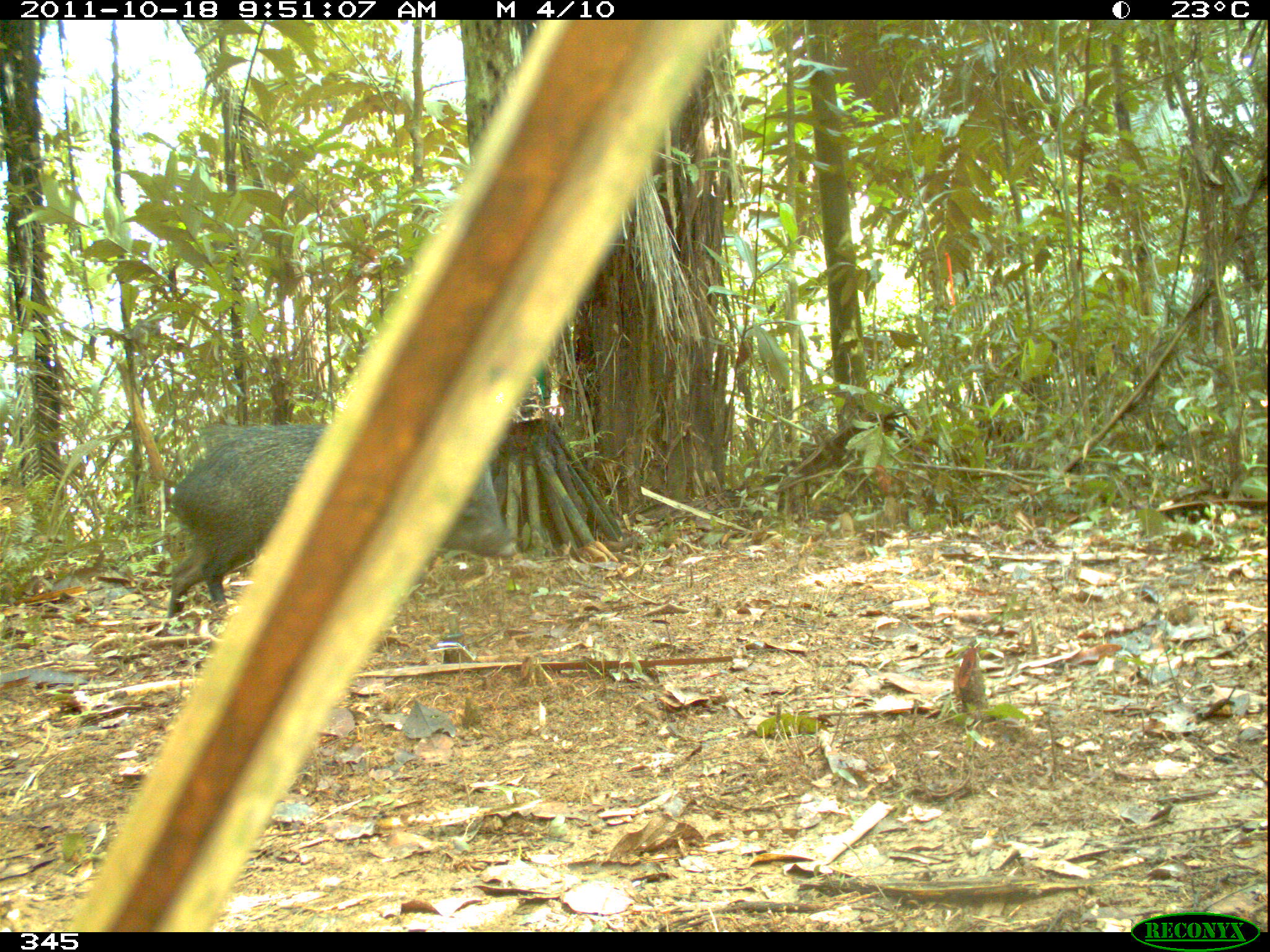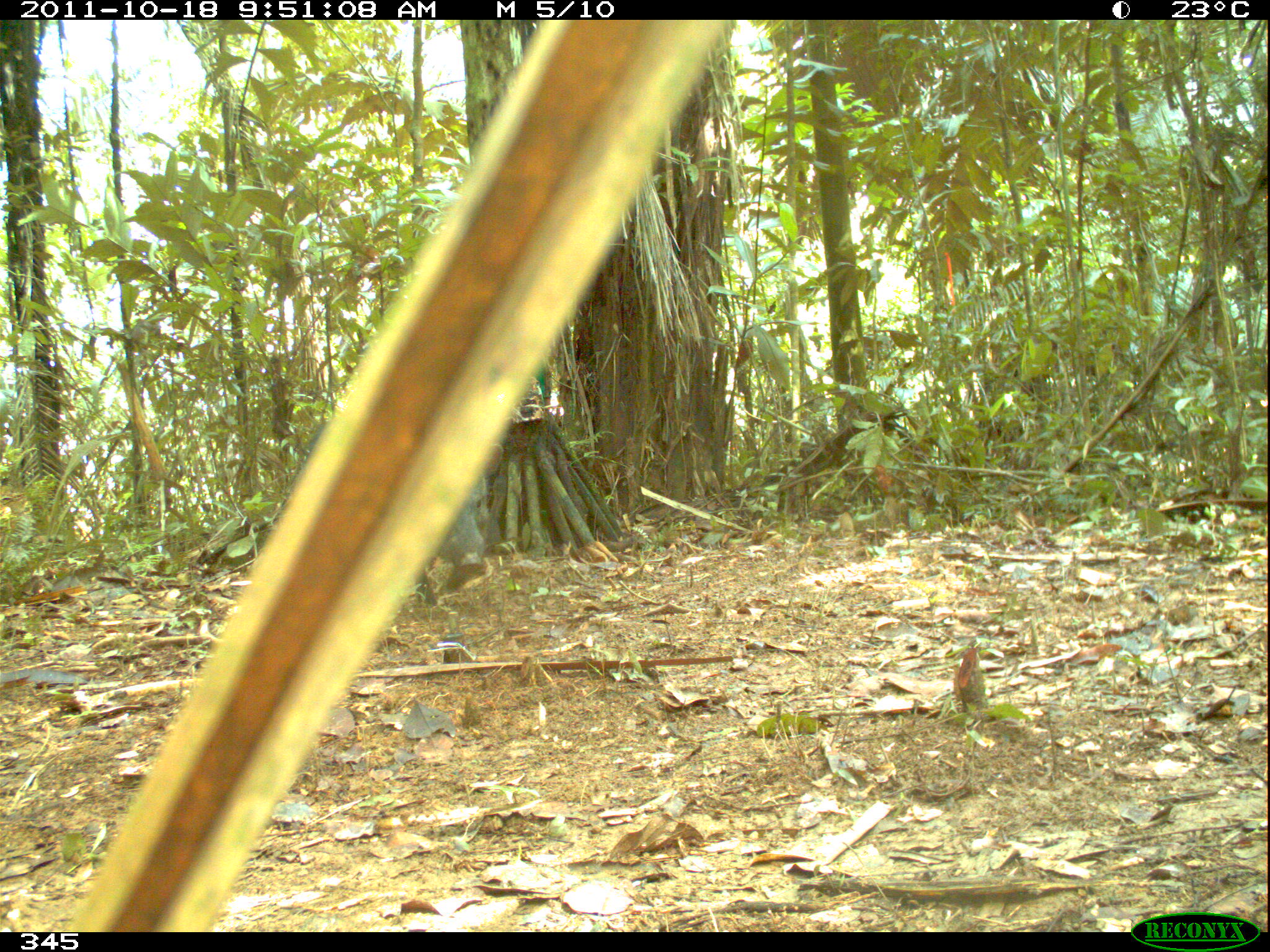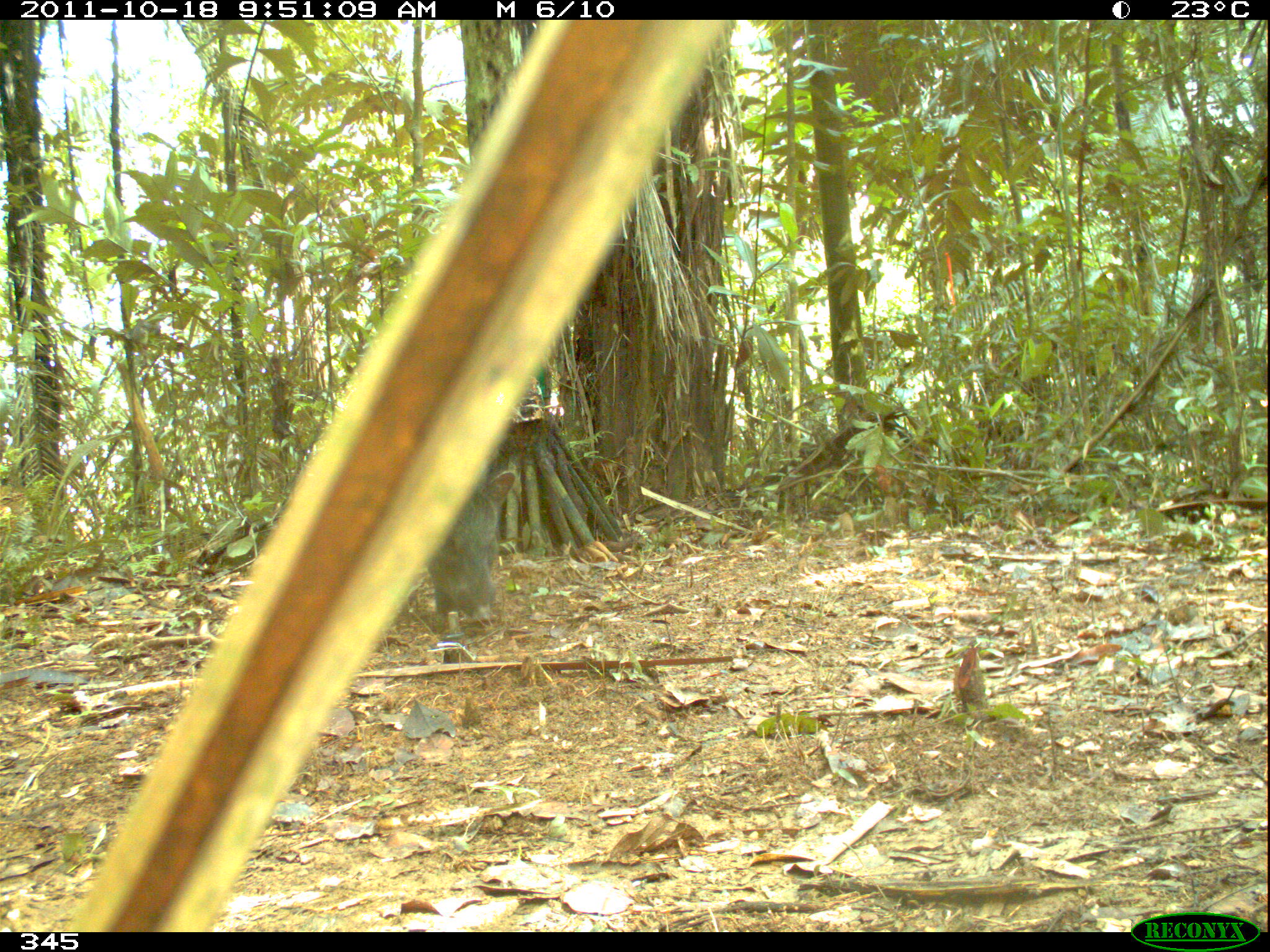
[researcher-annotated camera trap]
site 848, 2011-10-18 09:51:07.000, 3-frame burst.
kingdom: Animalia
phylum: Chordata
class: Mammalia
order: Artiodactyla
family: Tayassuidae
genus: Pecari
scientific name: Pecari tajacu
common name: collared peccary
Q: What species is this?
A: Pecari tajacu (collared peccary).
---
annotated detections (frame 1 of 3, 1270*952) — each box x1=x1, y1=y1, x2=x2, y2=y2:
pecari tajacu: x1=167, y1=420, x2=518, y2=619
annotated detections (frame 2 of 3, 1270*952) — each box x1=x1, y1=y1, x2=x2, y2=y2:
pecari tajacu: x1=286, y1=421, x2=504, y2=609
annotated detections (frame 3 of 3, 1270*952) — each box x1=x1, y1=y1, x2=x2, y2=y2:
pecari tajacu: x1=425, y1=466, x2=515, y2=629